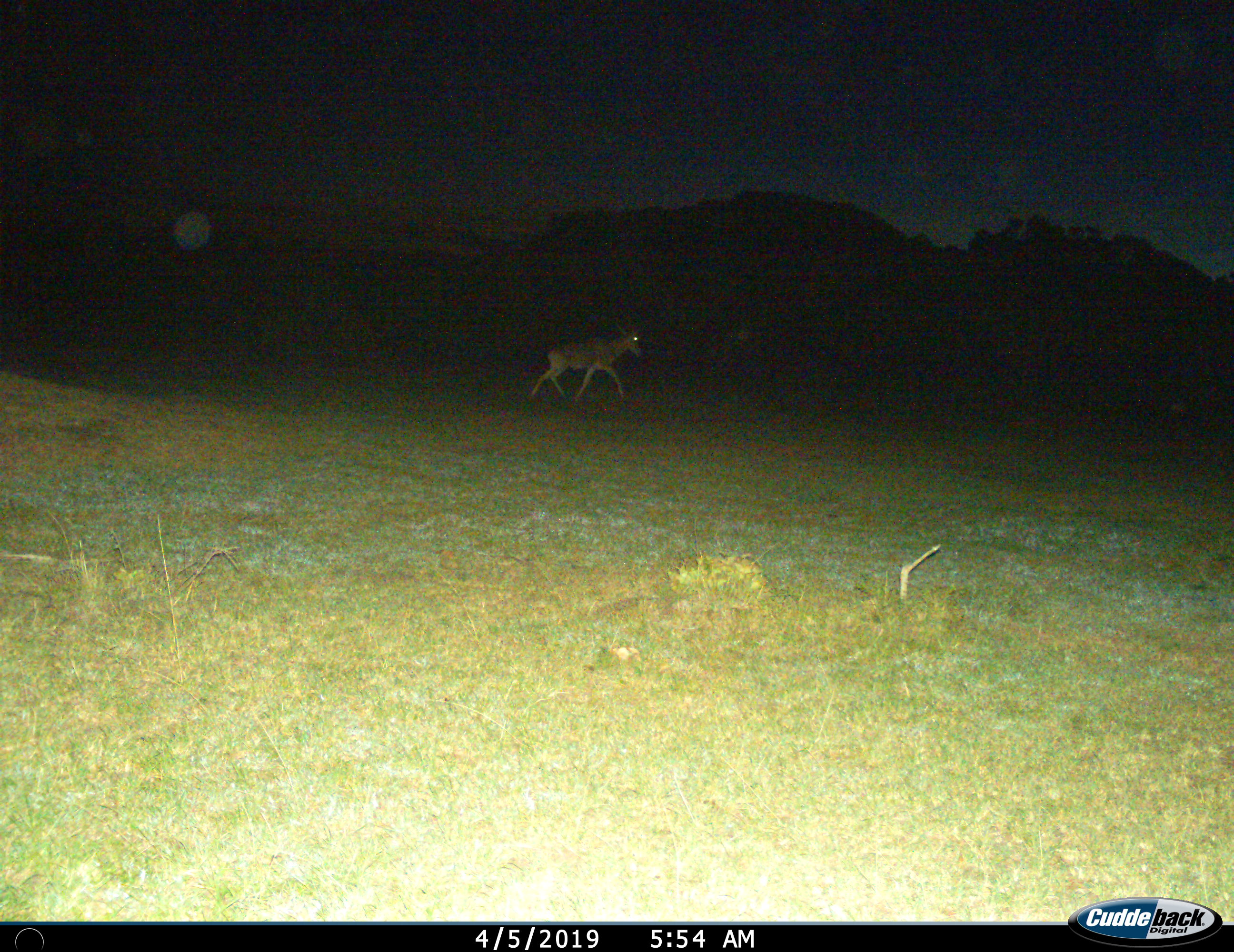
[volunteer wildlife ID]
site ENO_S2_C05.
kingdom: Animalia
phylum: Chordata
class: Mammalia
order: Artiodactyla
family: Bovidae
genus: Alcelaphus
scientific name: Alcelaphus buselaphus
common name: hartebeest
Hartebeest (Alcelaphus buselaphus), count 1. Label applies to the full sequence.